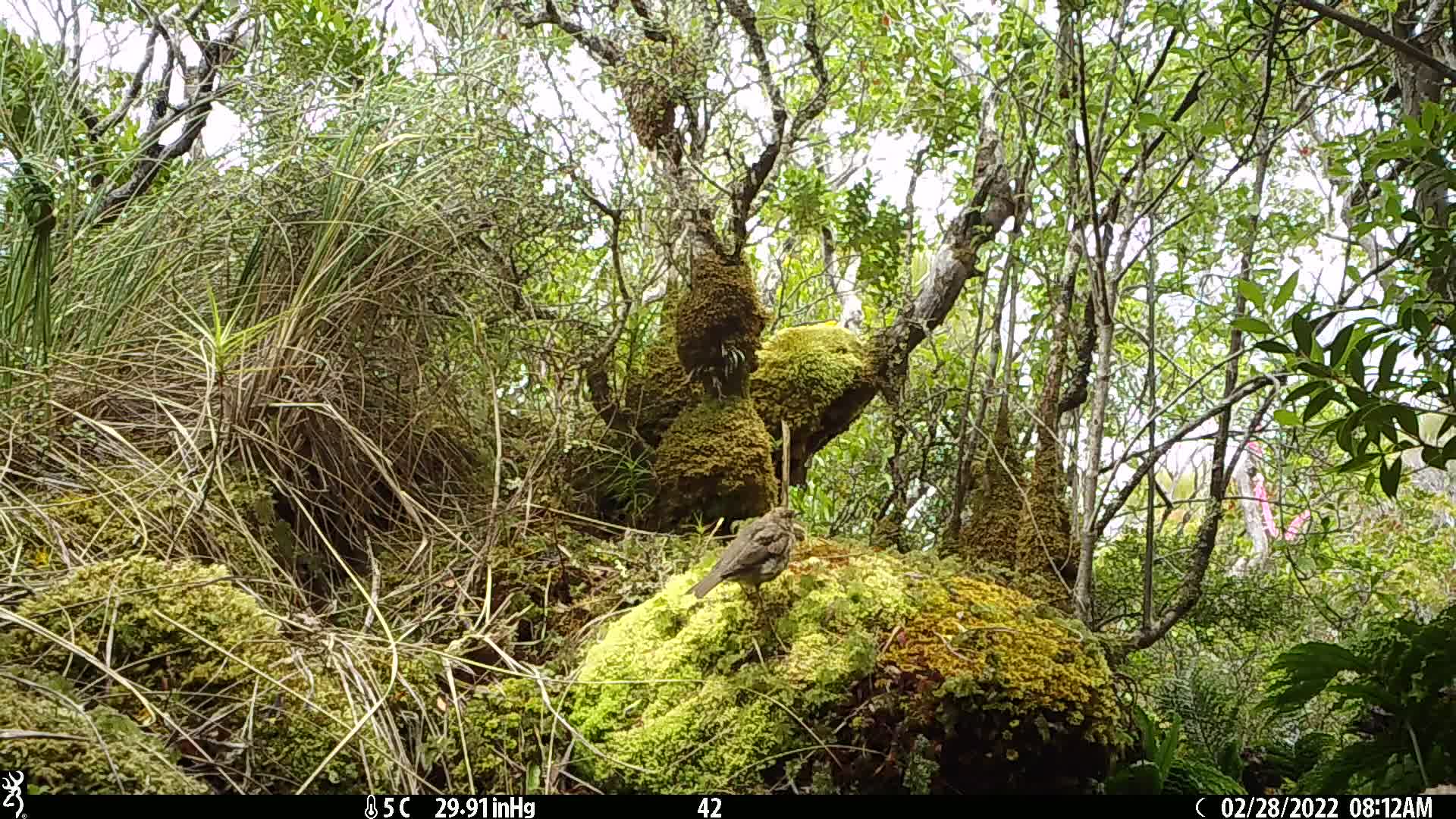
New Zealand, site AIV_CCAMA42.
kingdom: Animalia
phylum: Chordata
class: Aves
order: Passeriformes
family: Turdidae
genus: Turdus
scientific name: Turdus philomelos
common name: song thrush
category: thrush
Thrush (song thrush) (Turdus philomelos).